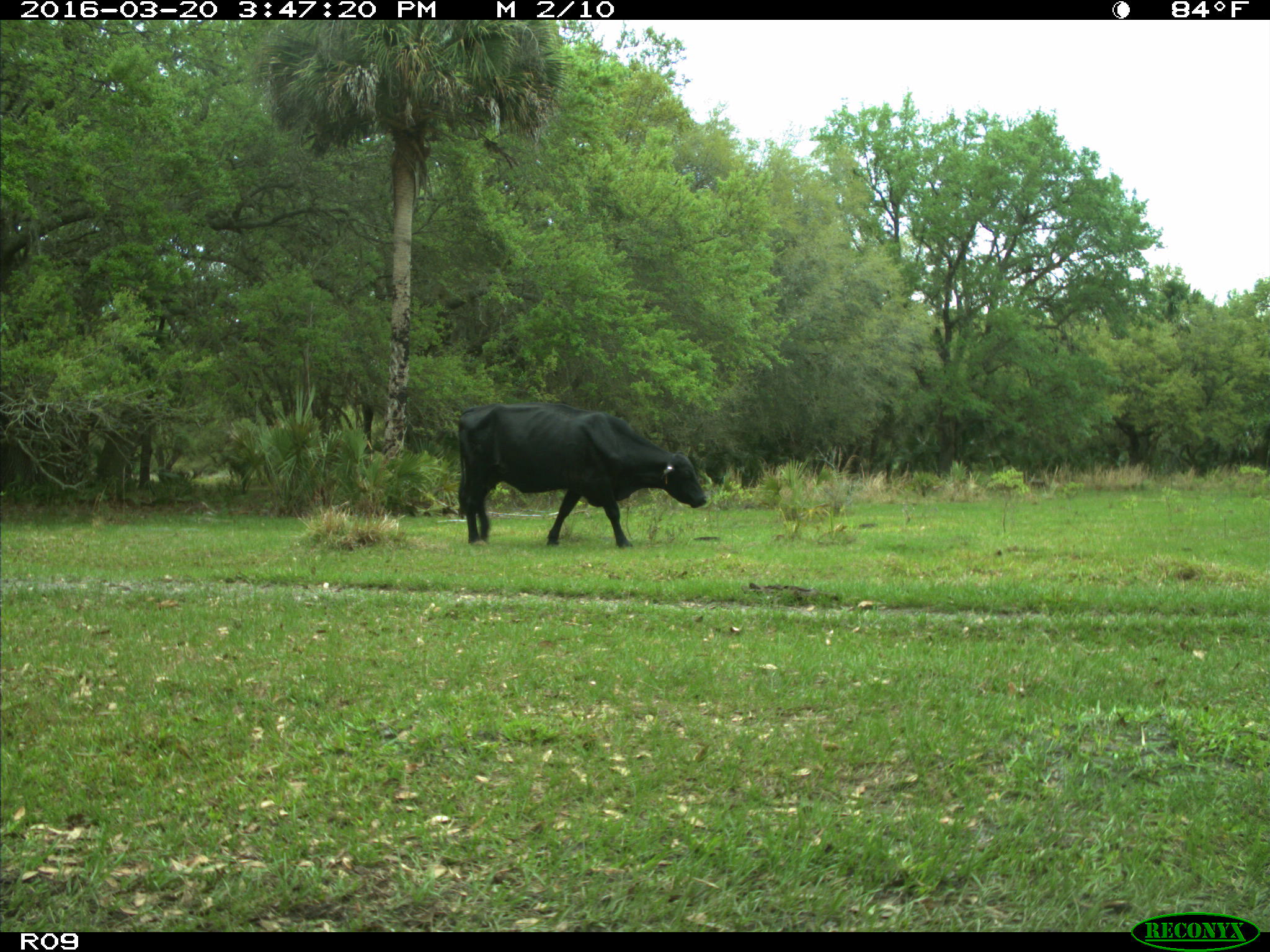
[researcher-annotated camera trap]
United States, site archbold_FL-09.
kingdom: Animalia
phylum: Chordata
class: Mammalia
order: Artiodactyla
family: Bovidae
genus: Bos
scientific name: Bos taurus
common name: domestic cow